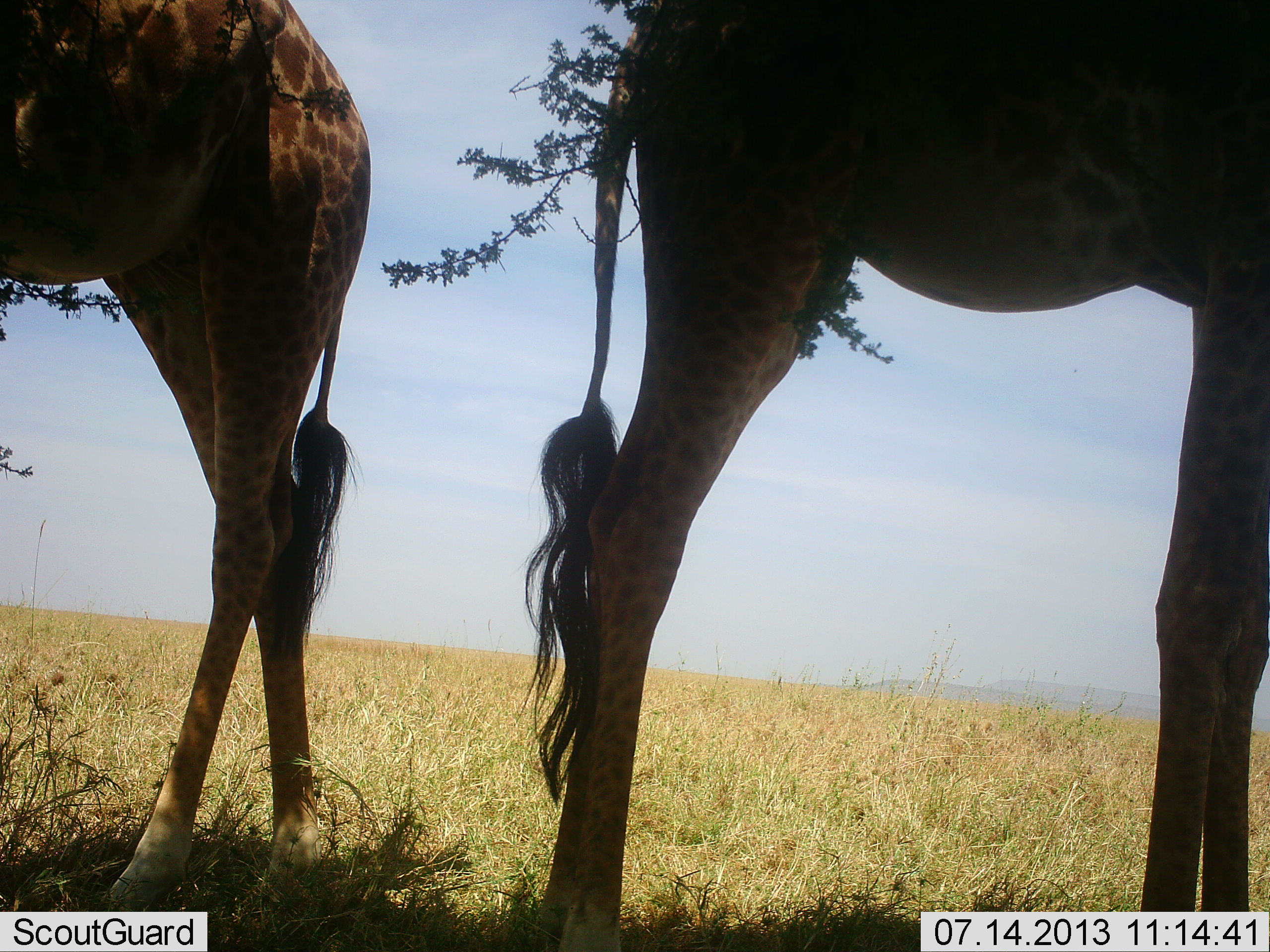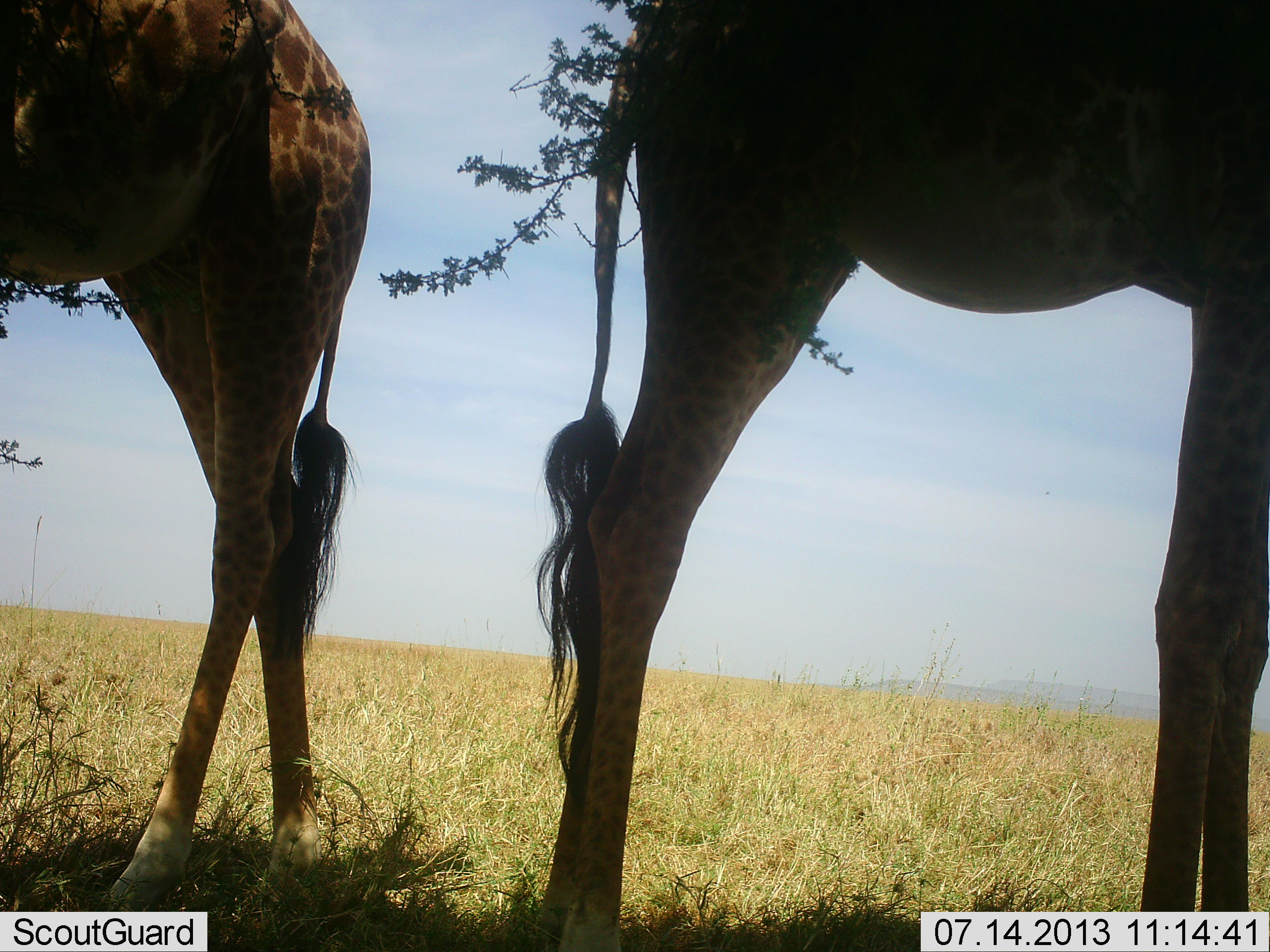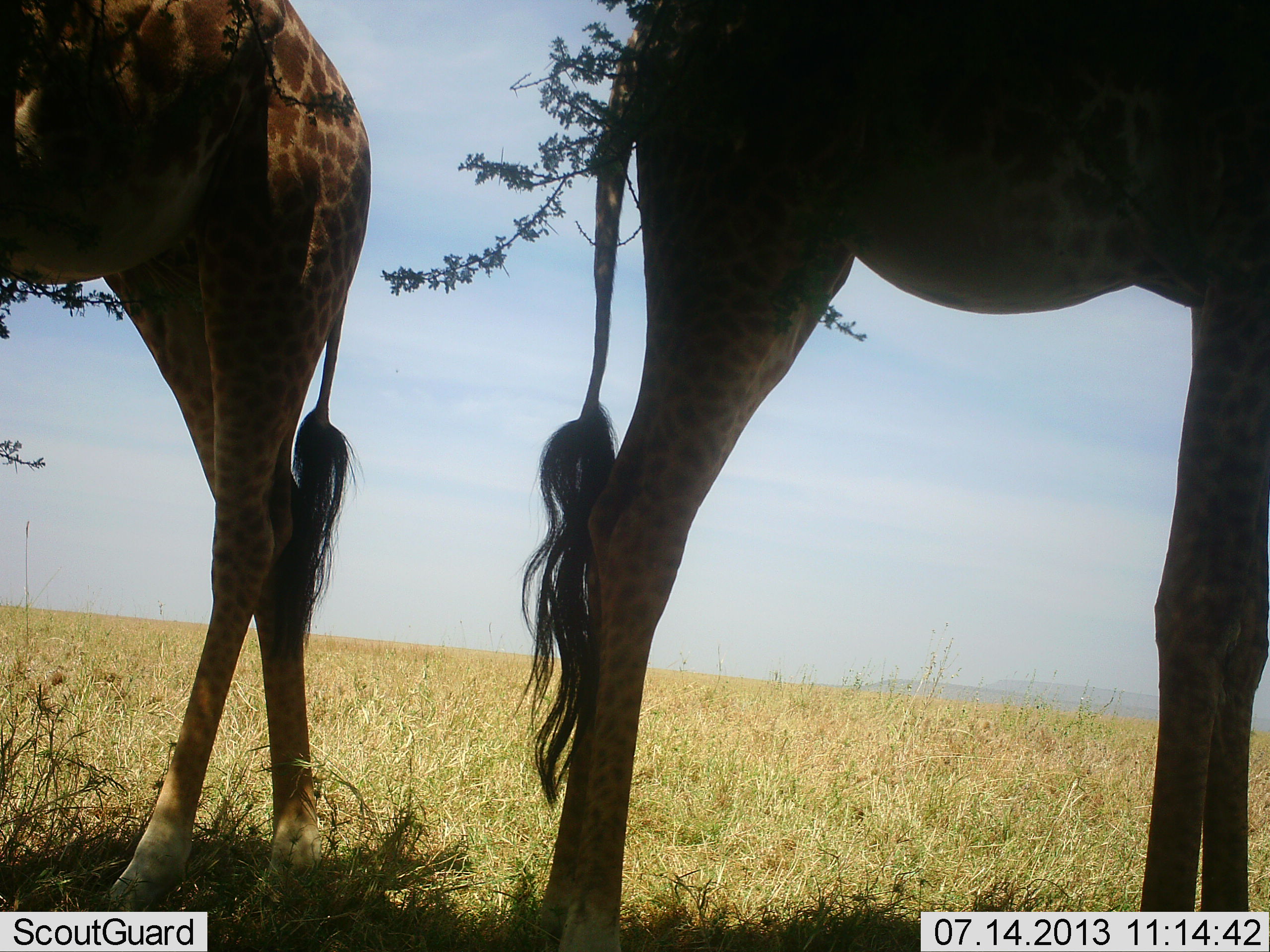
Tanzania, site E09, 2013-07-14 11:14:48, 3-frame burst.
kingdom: Animalia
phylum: Chordata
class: Mammalia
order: Artiodactyla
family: Giraffidae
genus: Giraffa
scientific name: Giraffa camelopardalis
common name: giraffe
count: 2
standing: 90%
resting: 3%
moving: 0%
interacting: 7%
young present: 0%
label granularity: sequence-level